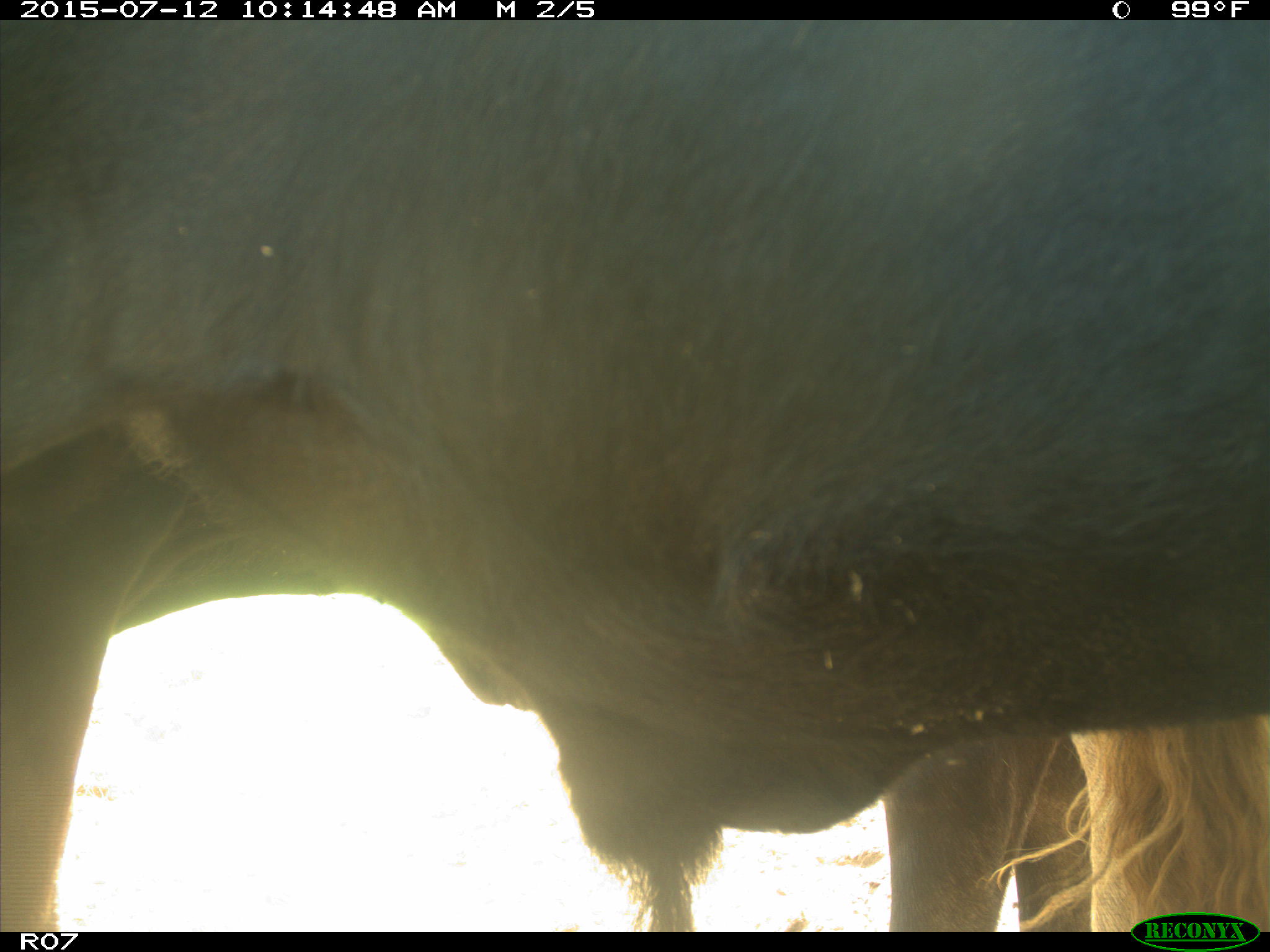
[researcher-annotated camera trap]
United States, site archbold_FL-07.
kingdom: Animalia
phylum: Chordata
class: Mammalia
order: Artiodactyla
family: Bovidae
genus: Bos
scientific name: Bos taurus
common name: domestic cow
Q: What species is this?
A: Bos taurus (domestic cow).